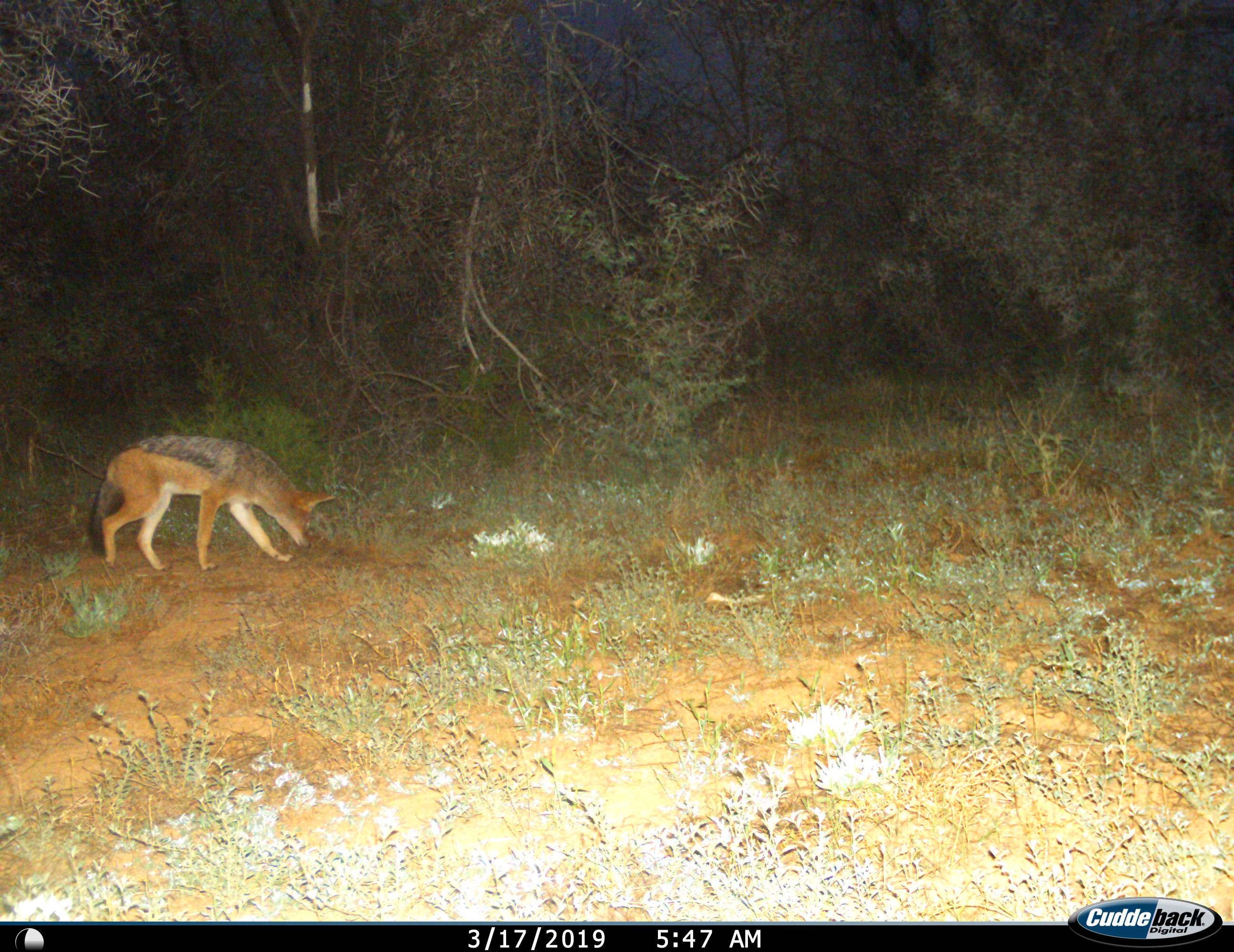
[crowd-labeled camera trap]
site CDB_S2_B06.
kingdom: Animalia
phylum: Chordata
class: Mammalia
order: Carnivora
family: Canidae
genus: Lupulella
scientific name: Lupulella mesomelas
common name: black-backed jackal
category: jackalblackbacked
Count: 1.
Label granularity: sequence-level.